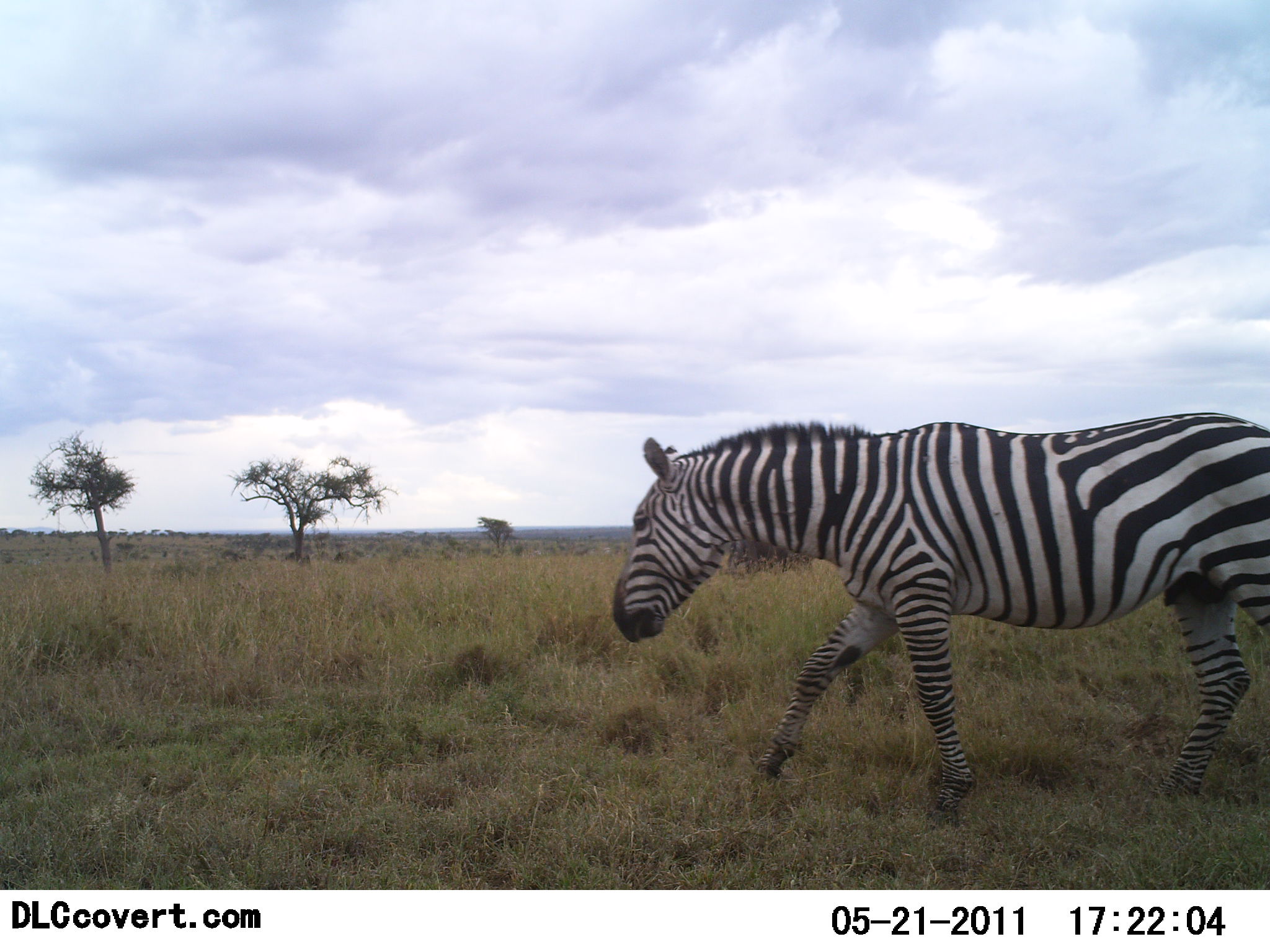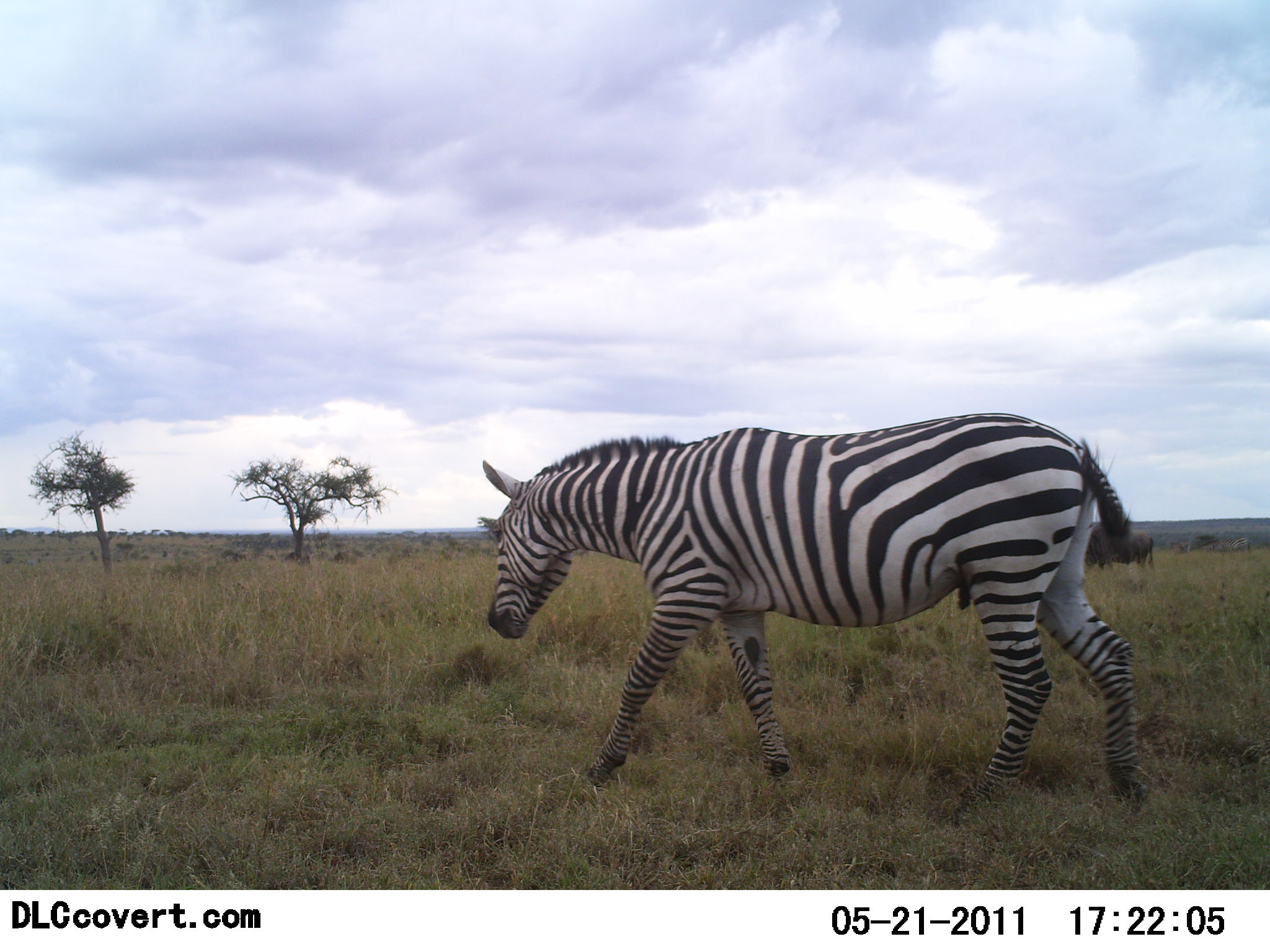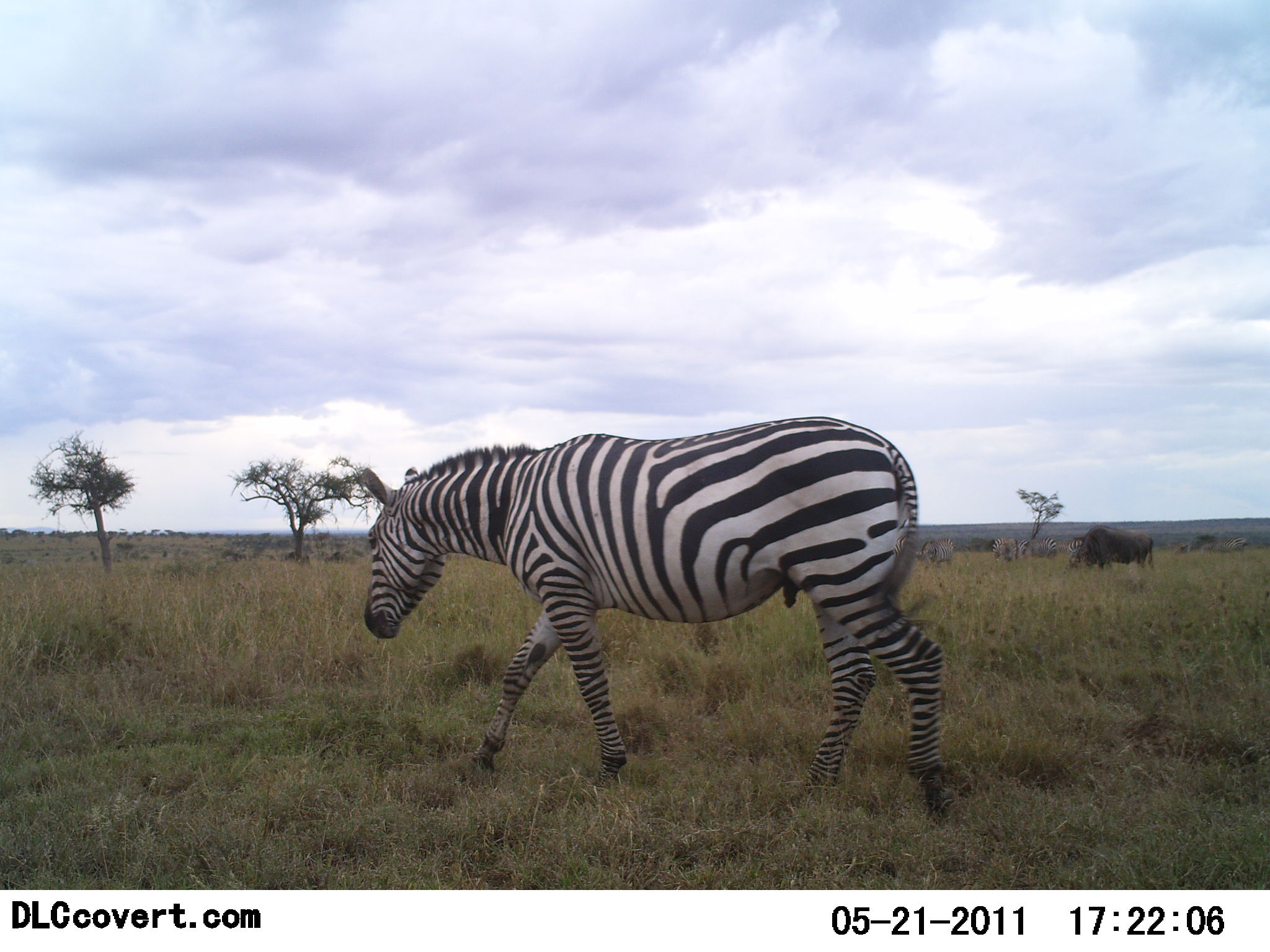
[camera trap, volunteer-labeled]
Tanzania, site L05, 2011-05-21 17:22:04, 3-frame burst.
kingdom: Animalia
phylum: Chordata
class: Mammalia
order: Perissodactyla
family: Equidae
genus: Equus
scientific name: Equus quagga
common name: plains zebra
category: zebra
Zebra (plains zebra) (Equus quagga), count 1. Behavior (volunteer vote fractions): standing 0%, resting 0%, moving 100%, interacting 0%. Young present (vote fraction): 0%. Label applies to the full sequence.